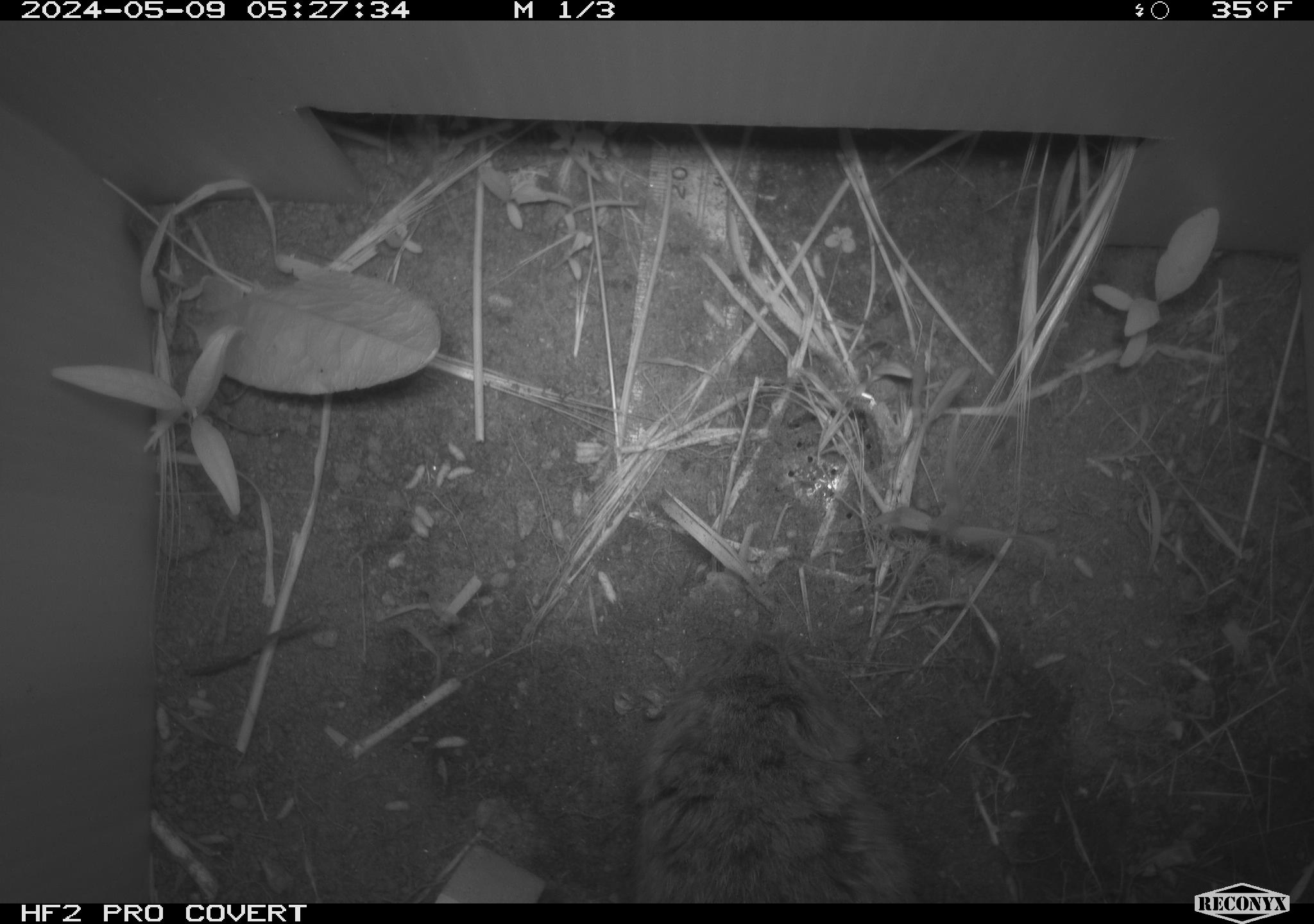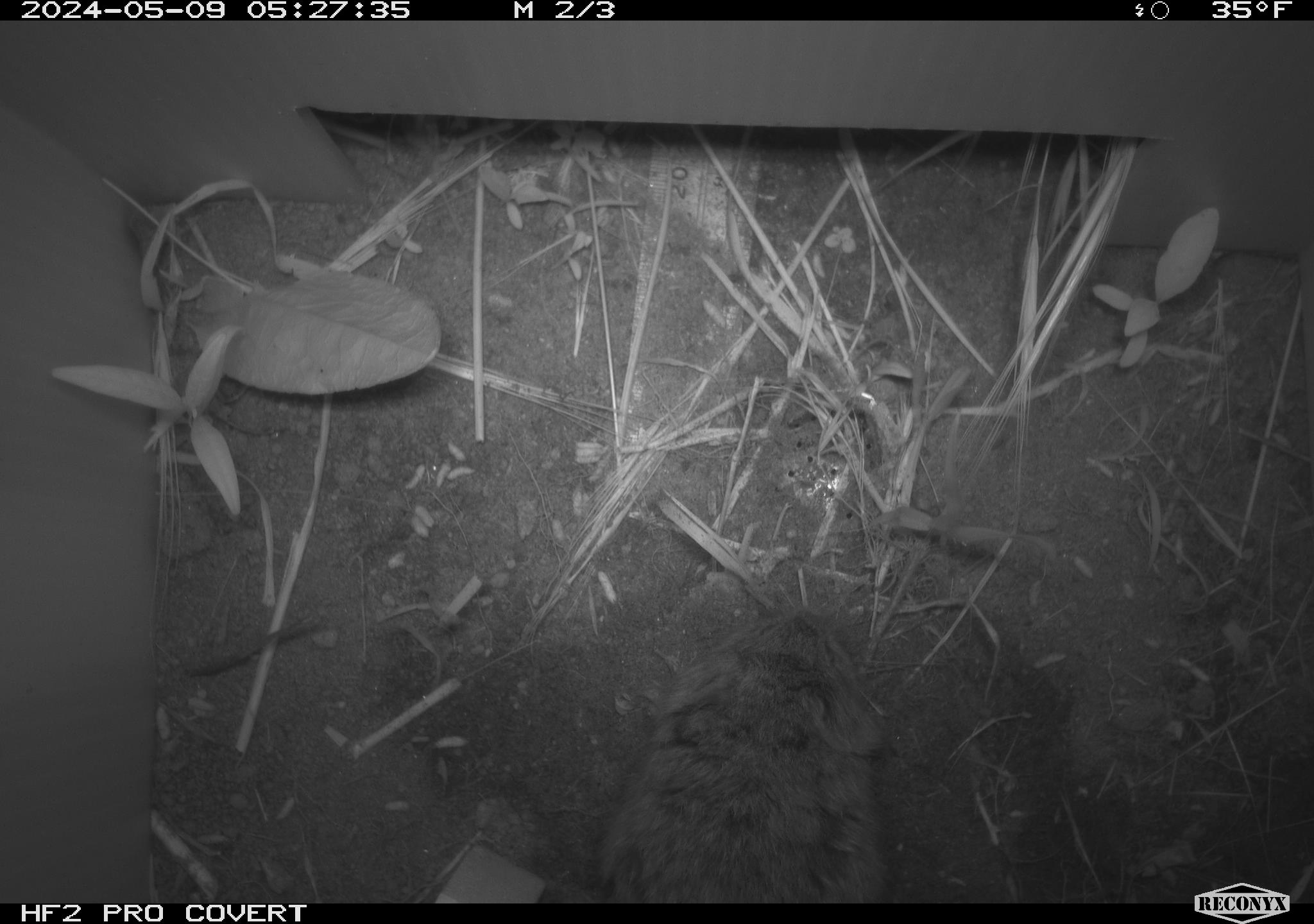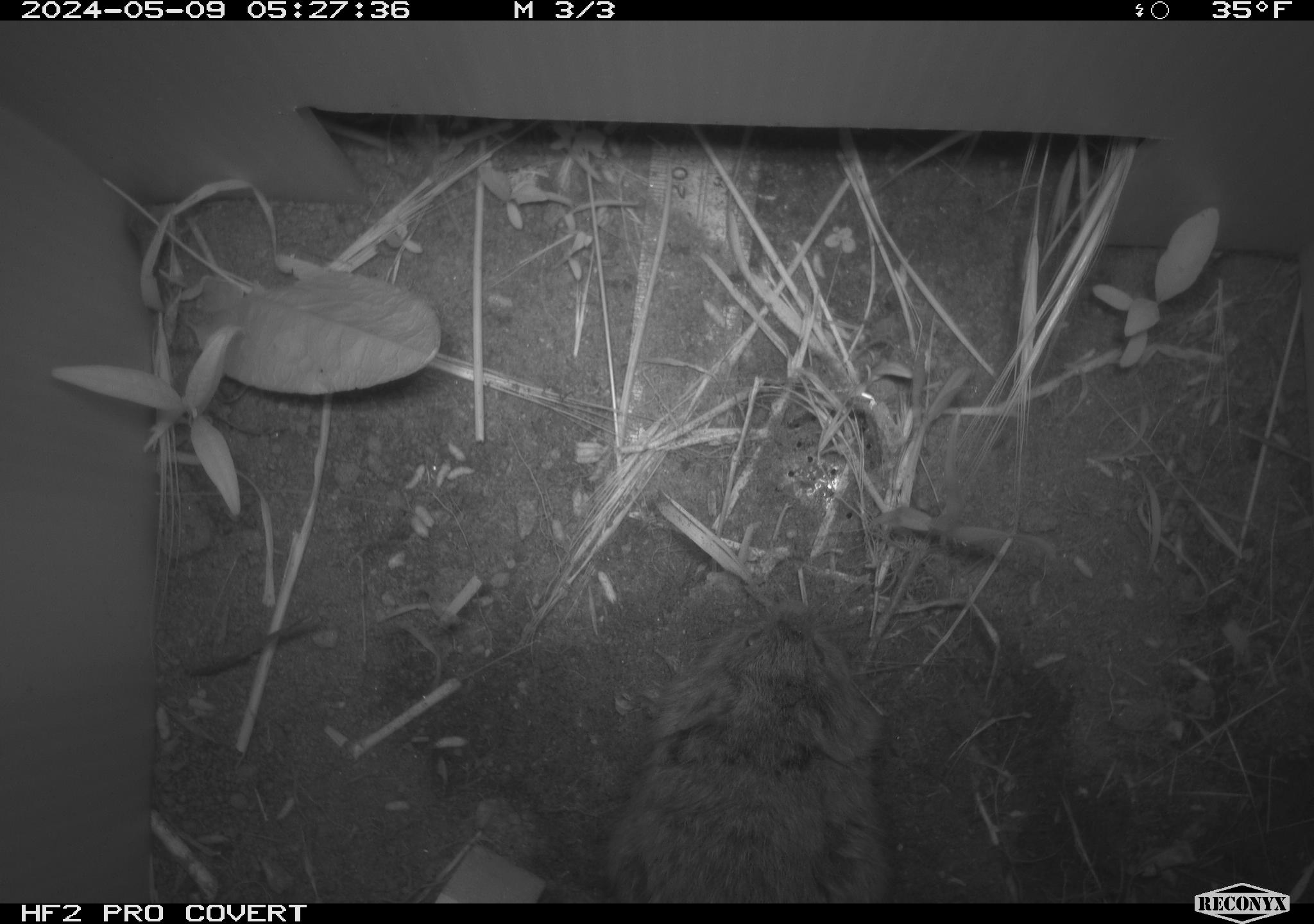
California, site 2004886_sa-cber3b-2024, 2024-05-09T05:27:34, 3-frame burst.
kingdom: Animalia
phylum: Chordata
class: Mammalia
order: Rodentia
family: Cricetidae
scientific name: Arvicolinae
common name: voles, lemmings, and muskrats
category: arvicolinae subfamily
Arvicolinae subfamily (voles, lemmings, and muskrats) (Arvicolinae).